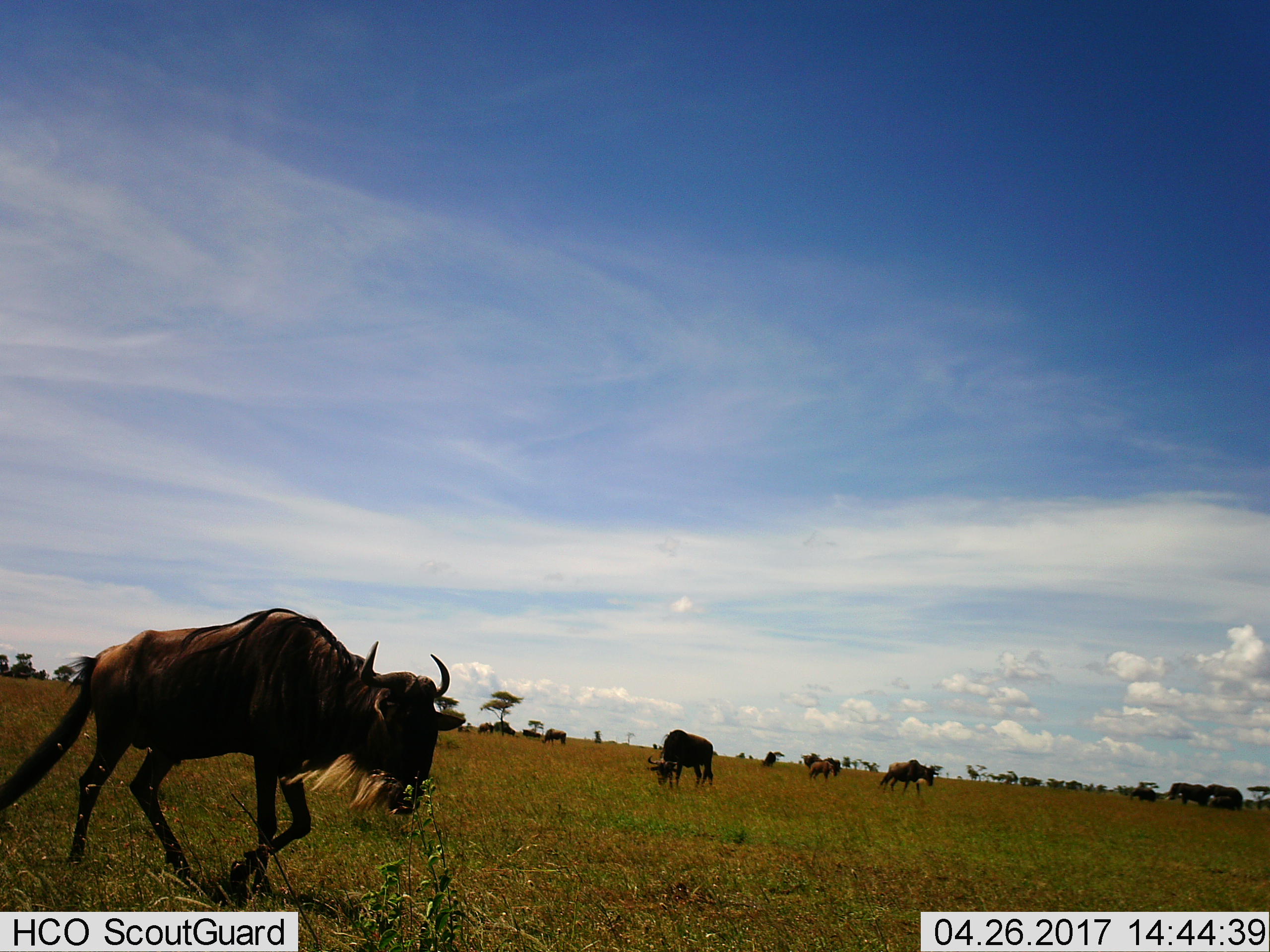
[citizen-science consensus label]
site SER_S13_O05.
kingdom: Animalia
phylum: Chordata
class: Mammalia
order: Artiodactyla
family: Bovidae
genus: Connochaetes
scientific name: Connochaetes taurinus taurinus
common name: blue wildebeest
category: wildebeestblue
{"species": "wildebeestblue (blue wildebeest) (Connochaetes taurinus taurinus)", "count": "11-50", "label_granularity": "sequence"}